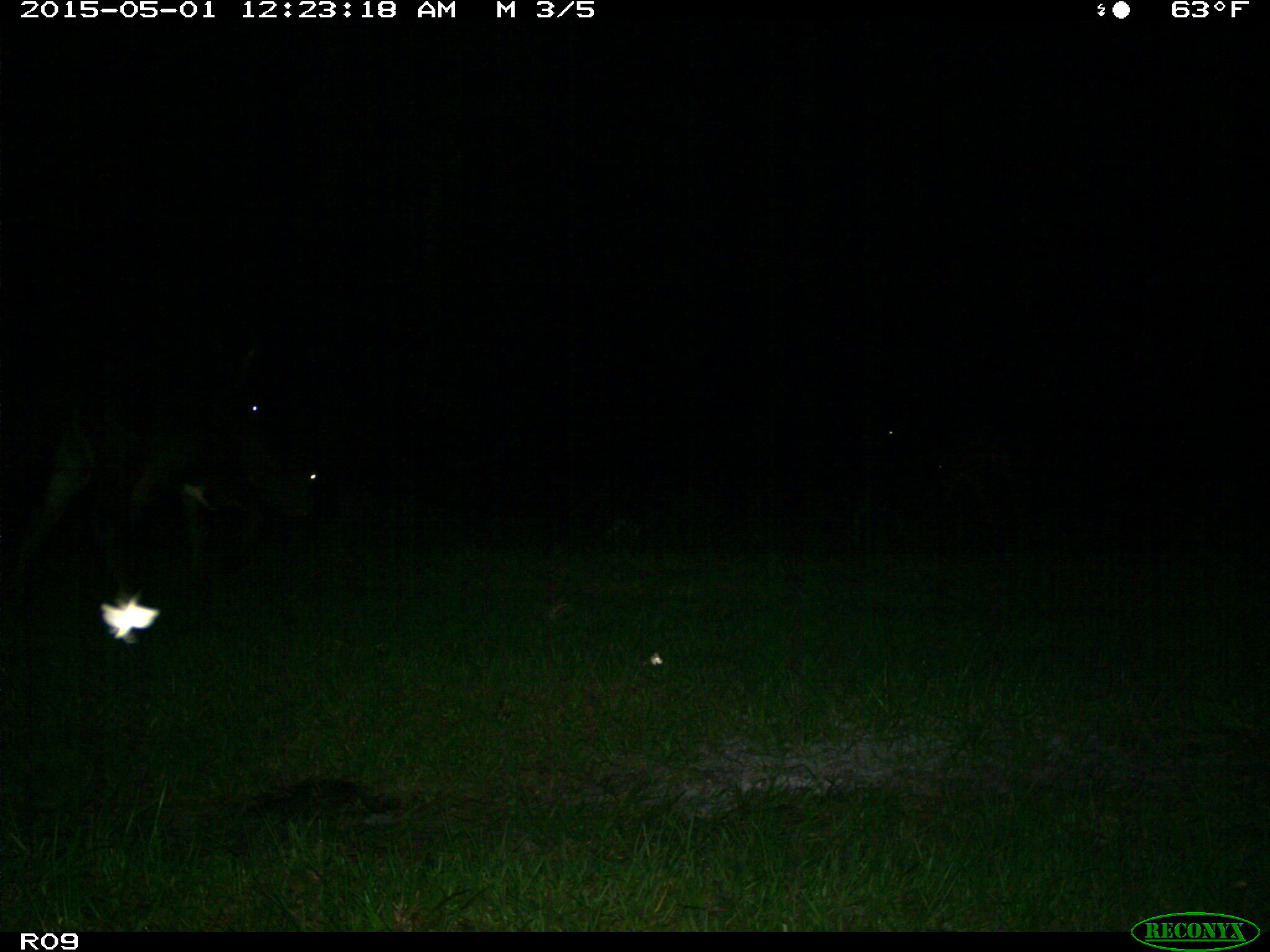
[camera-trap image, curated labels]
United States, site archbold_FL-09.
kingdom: Animalia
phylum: Chordata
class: Mammalia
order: Artiodactyla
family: Bovidae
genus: Bos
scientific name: Bos taurus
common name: domestic cow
Bos taurus (domestic cow).